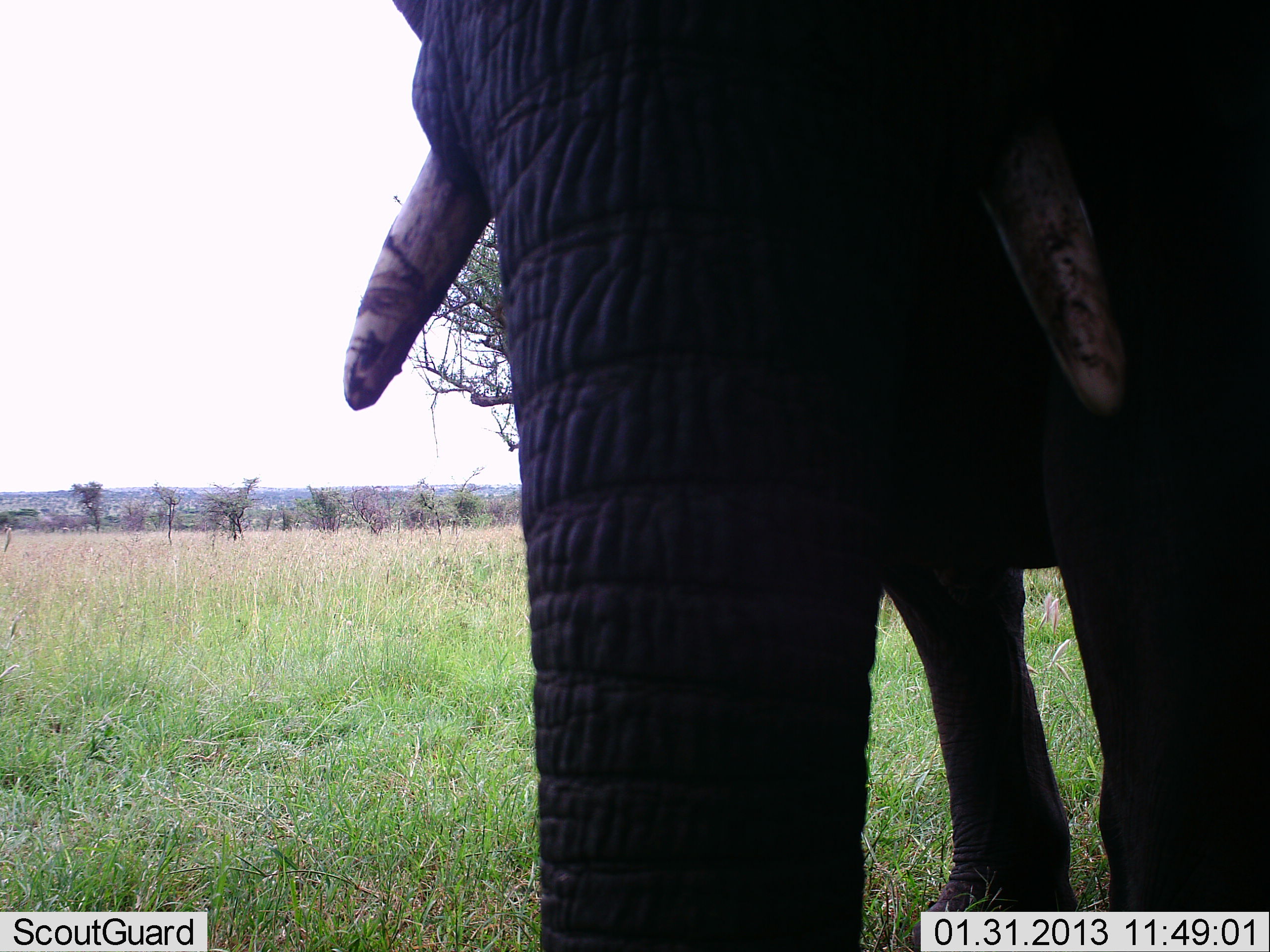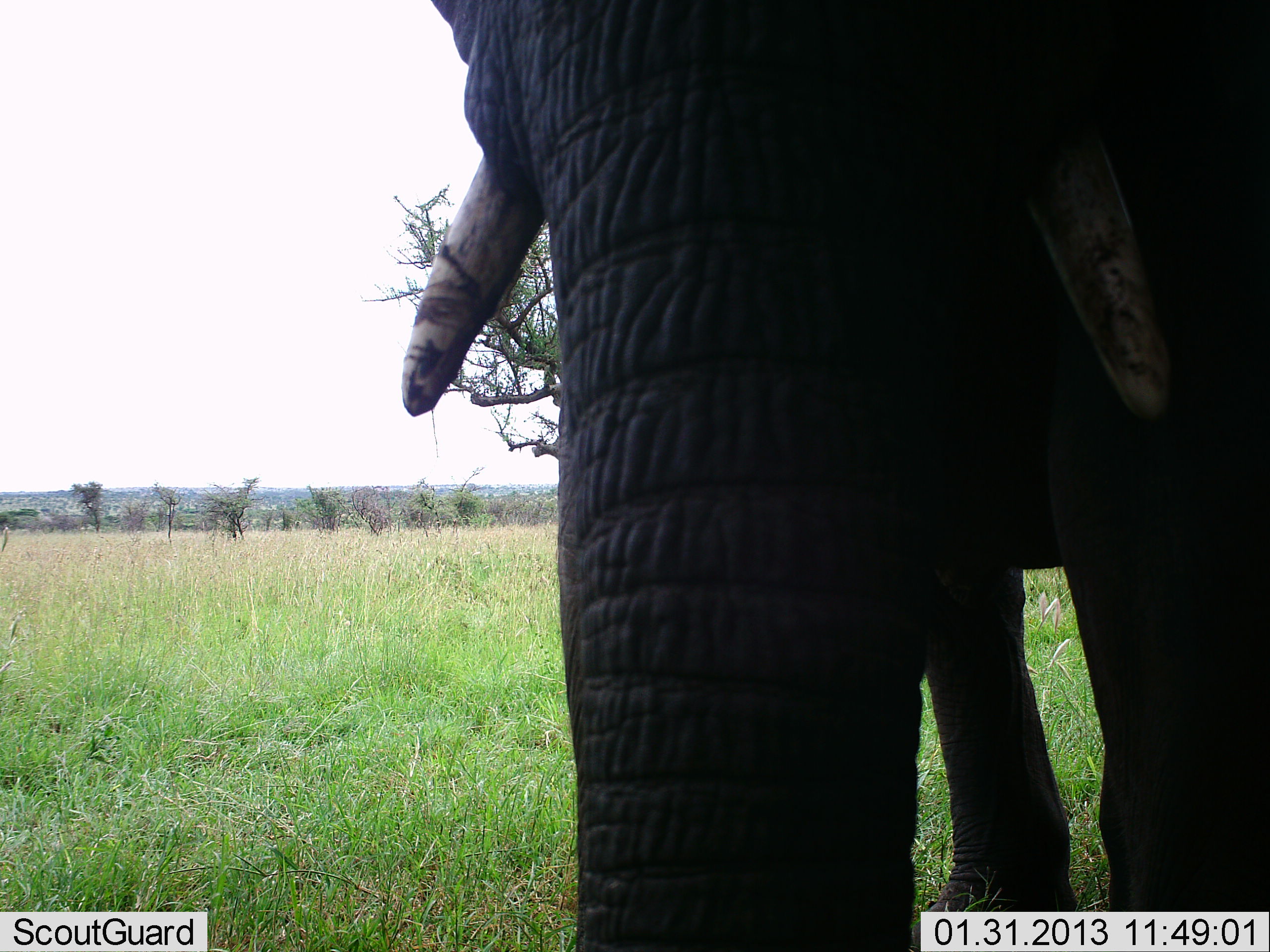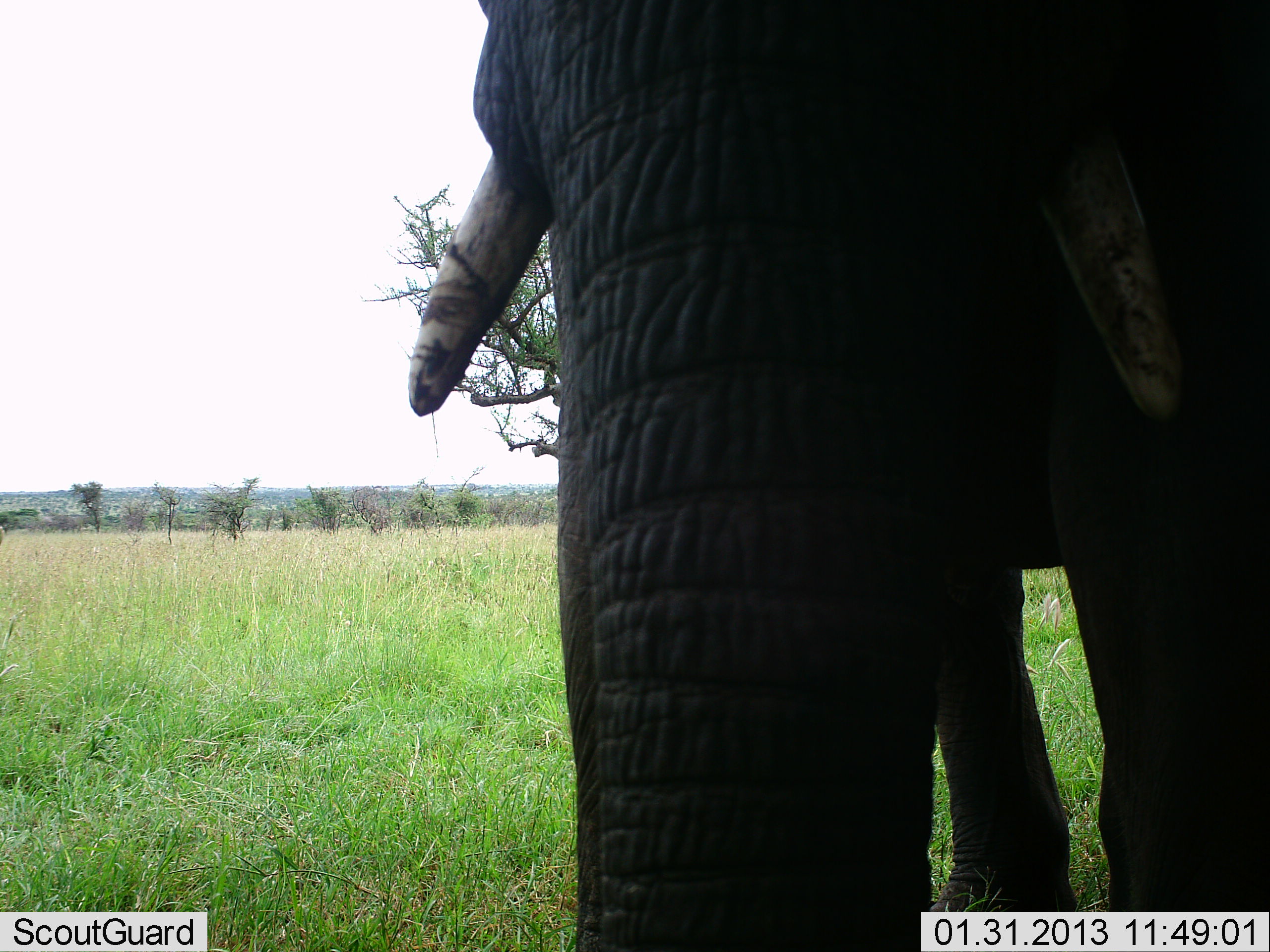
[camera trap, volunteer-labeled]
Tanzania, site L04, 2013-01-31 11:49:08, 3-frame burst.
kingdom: Animalia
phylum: Chordata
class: Mammalia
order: Proboscidea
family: Elephantidae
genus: Loxodonta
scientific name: Loxodonta africana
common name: african bush elephant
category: elephant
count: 1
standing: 96%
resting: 0%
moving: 0%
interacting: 4%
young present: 0%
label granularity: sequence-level